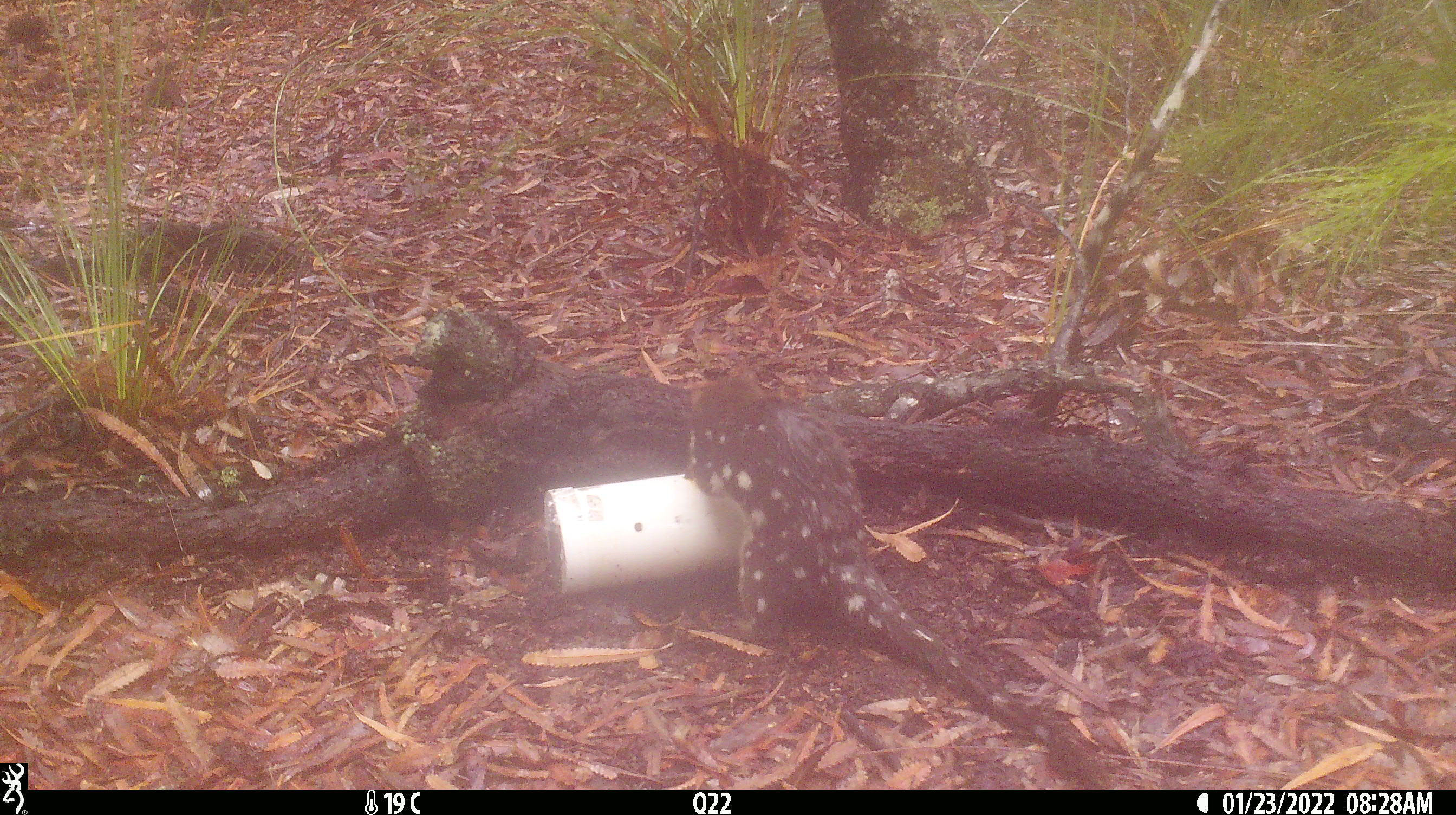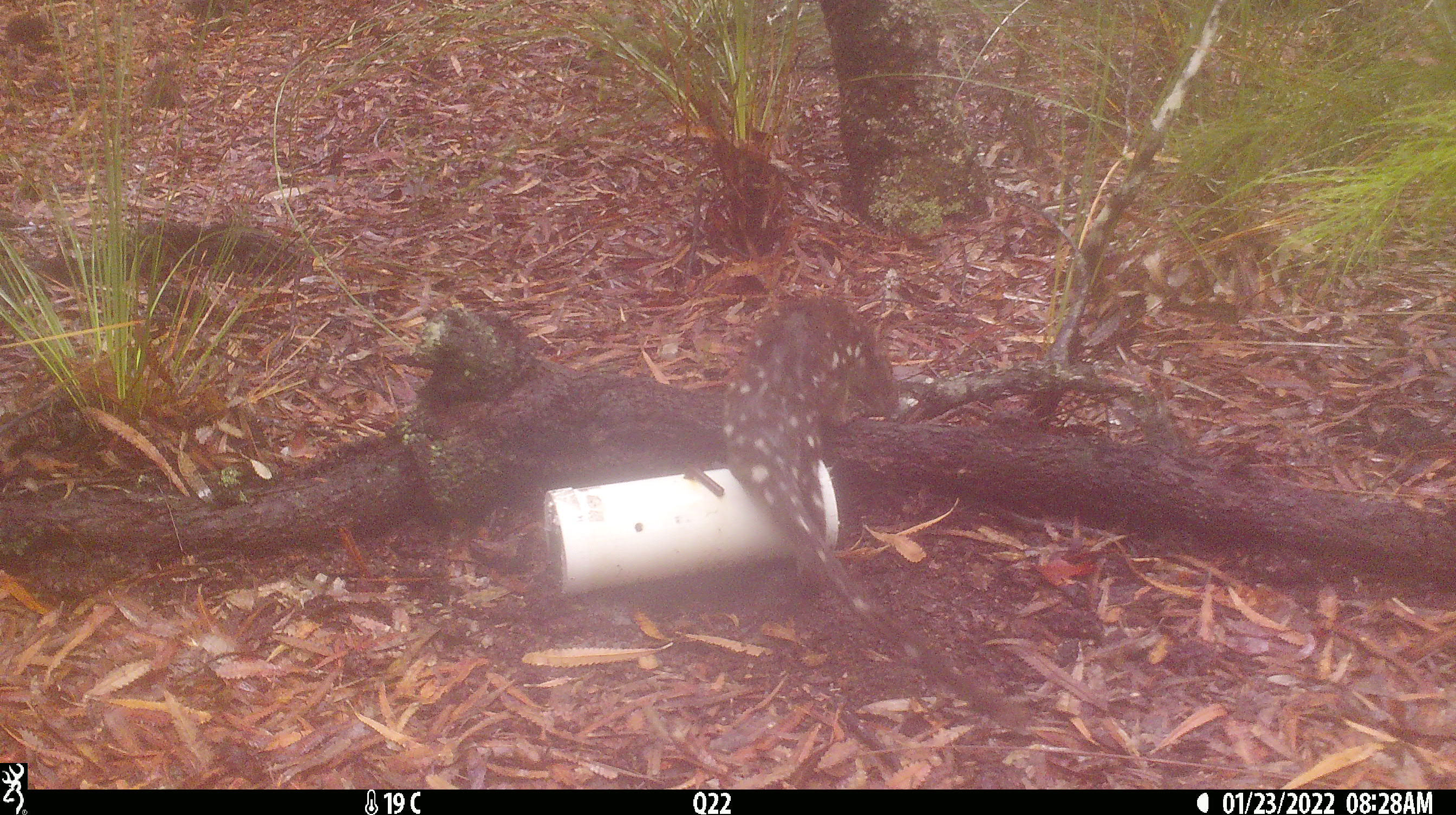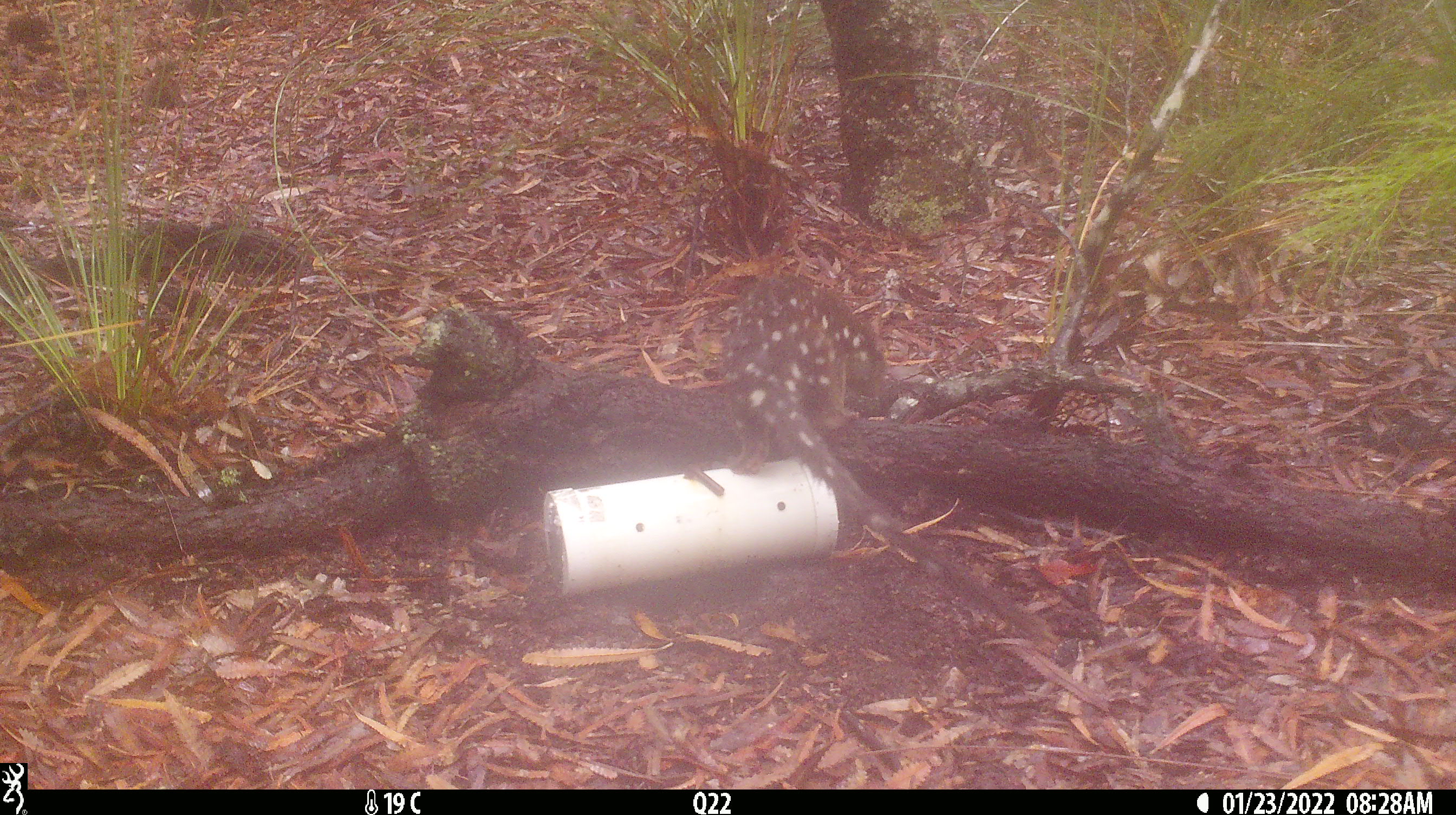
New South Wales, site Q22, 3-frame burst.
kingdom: Animalia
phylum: Chordata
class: Mammalia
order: Dasyuromorphia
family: Dasyuridae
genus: Dasyurus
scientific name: Dasyurus maculatus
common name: spotted-tailed quoll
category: quoll